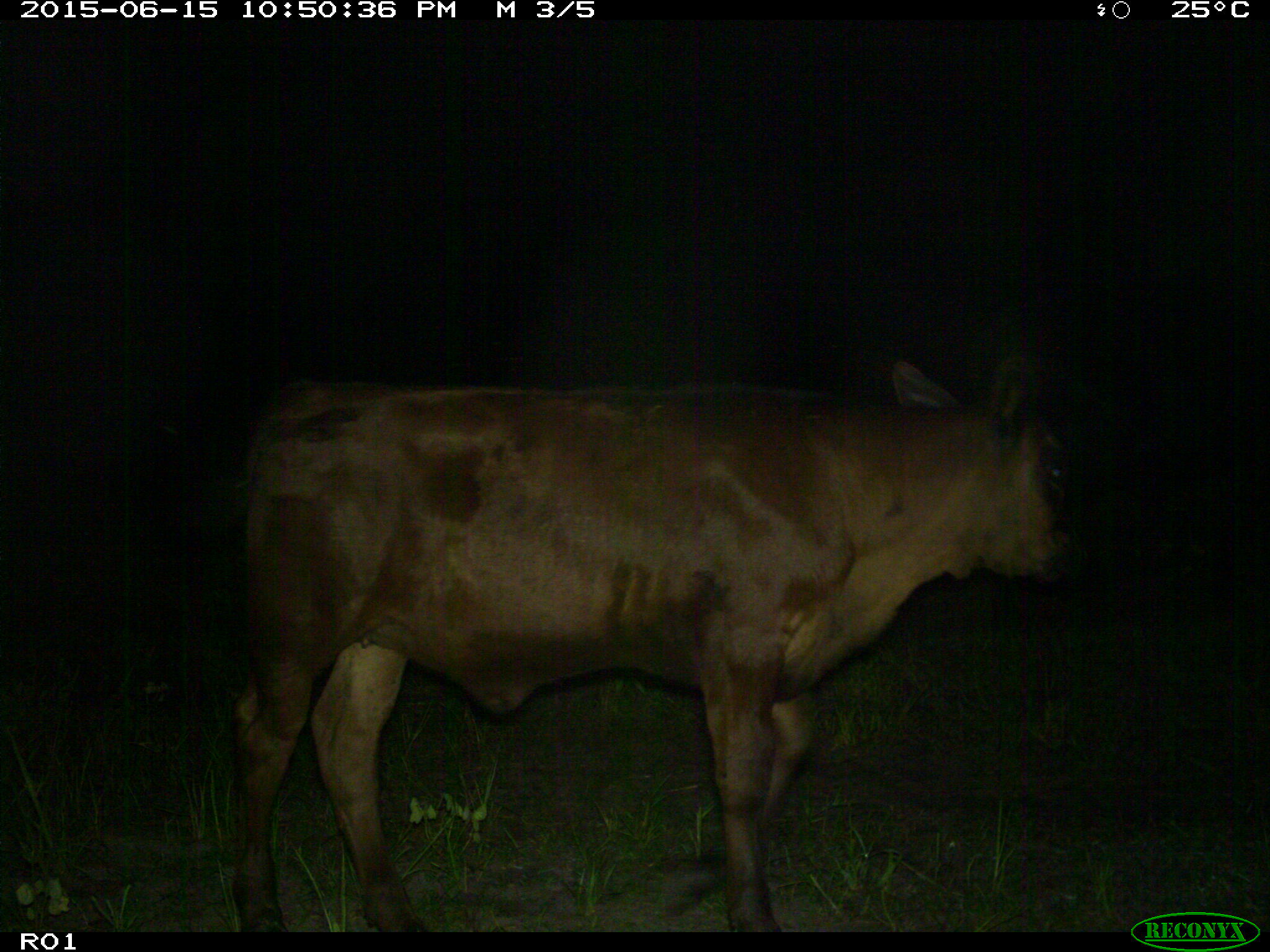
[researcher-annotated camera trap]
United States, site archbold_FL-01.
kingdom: Animalia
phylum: Chordata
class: Mammalia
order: Artiodactyla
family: Bovidae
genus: Bos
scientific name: Bos taurus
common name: domestic cow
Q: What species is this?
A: Bos taurus (domestic cow).